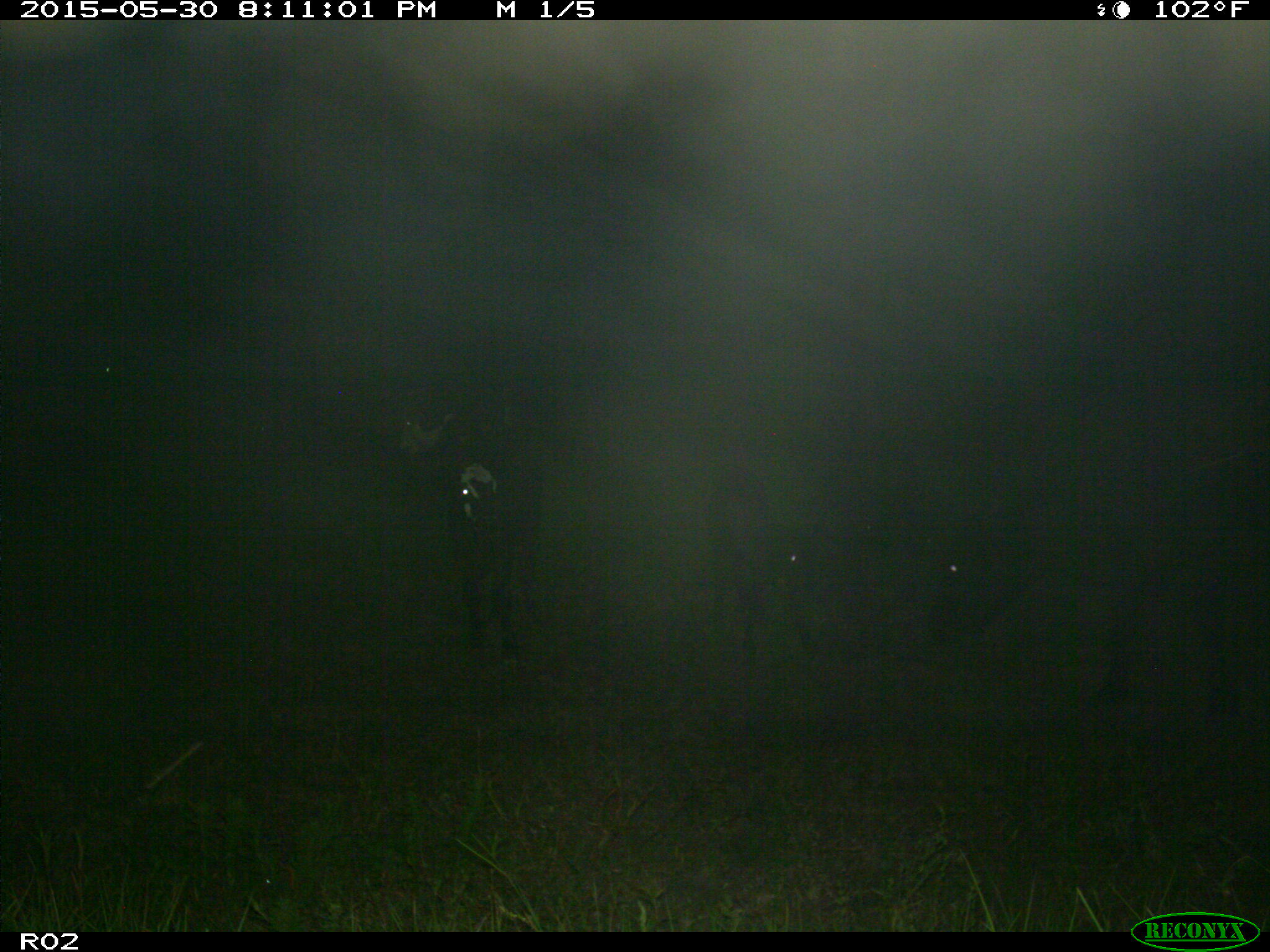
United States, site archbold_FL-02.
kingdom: Animalia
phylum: Chordata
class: Mammalia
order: Artiodactyla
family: Bovidae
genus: Bos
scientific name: Bos taurus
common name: domestic cow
Bos taurus (domestic cow).